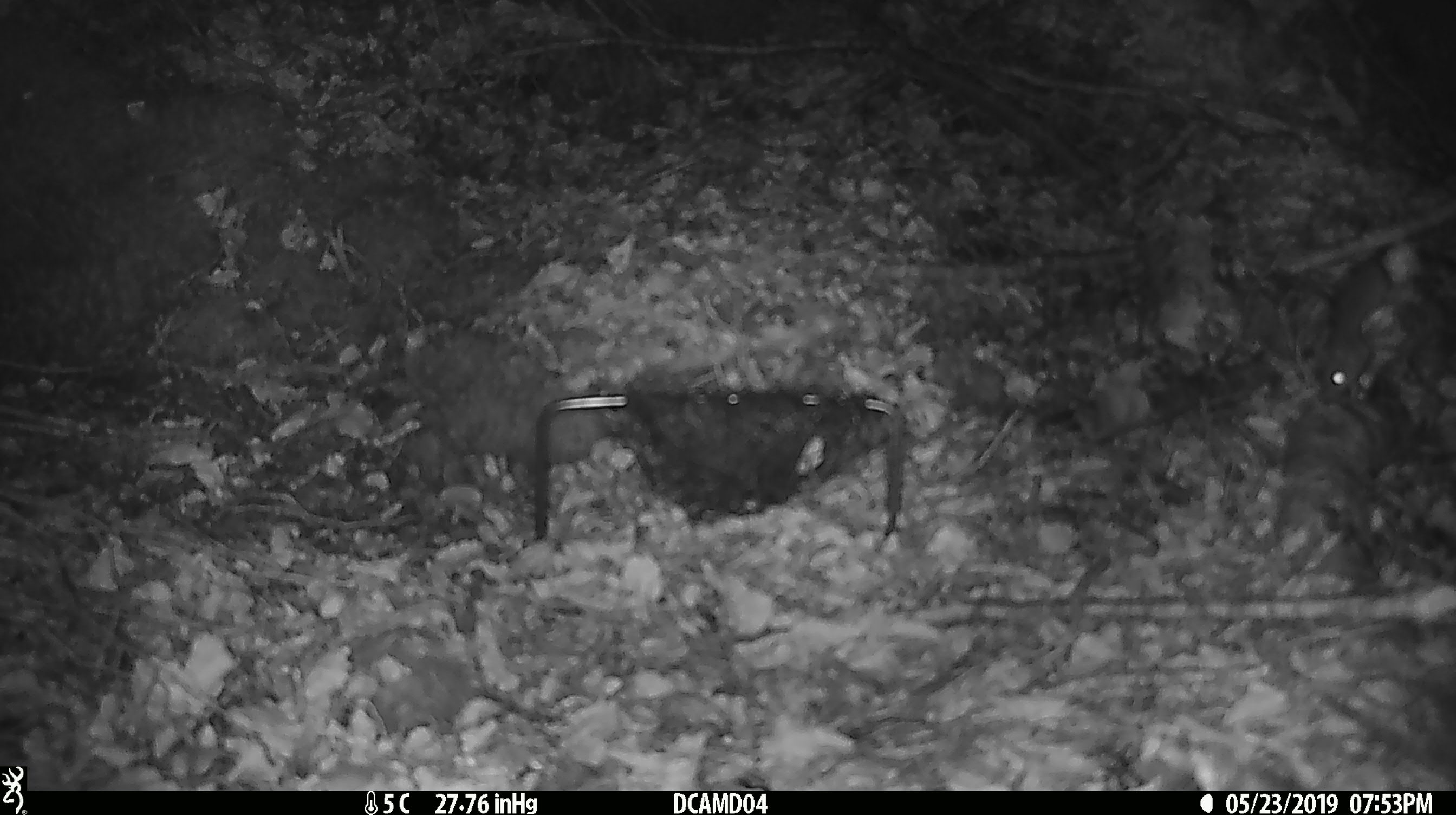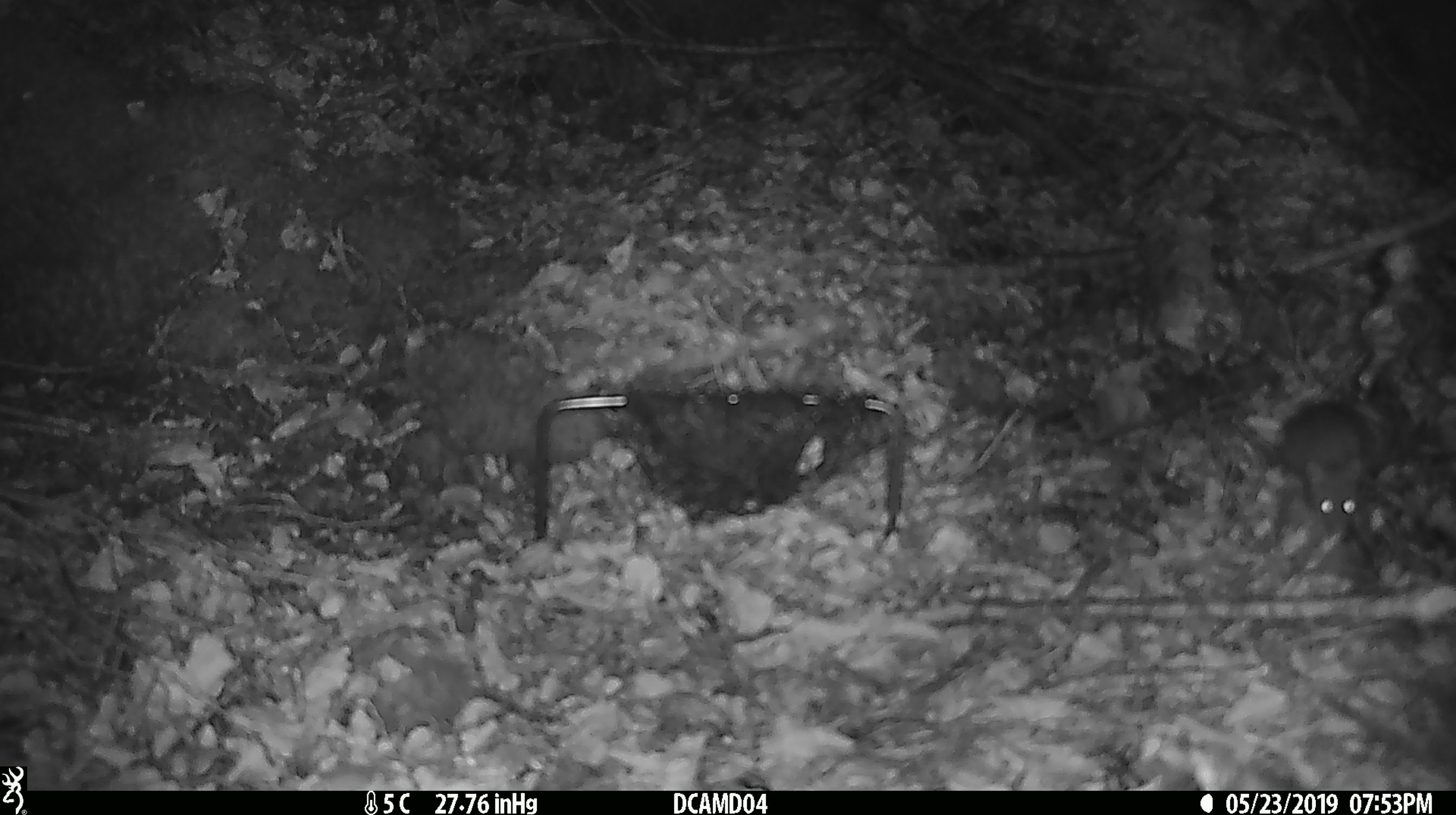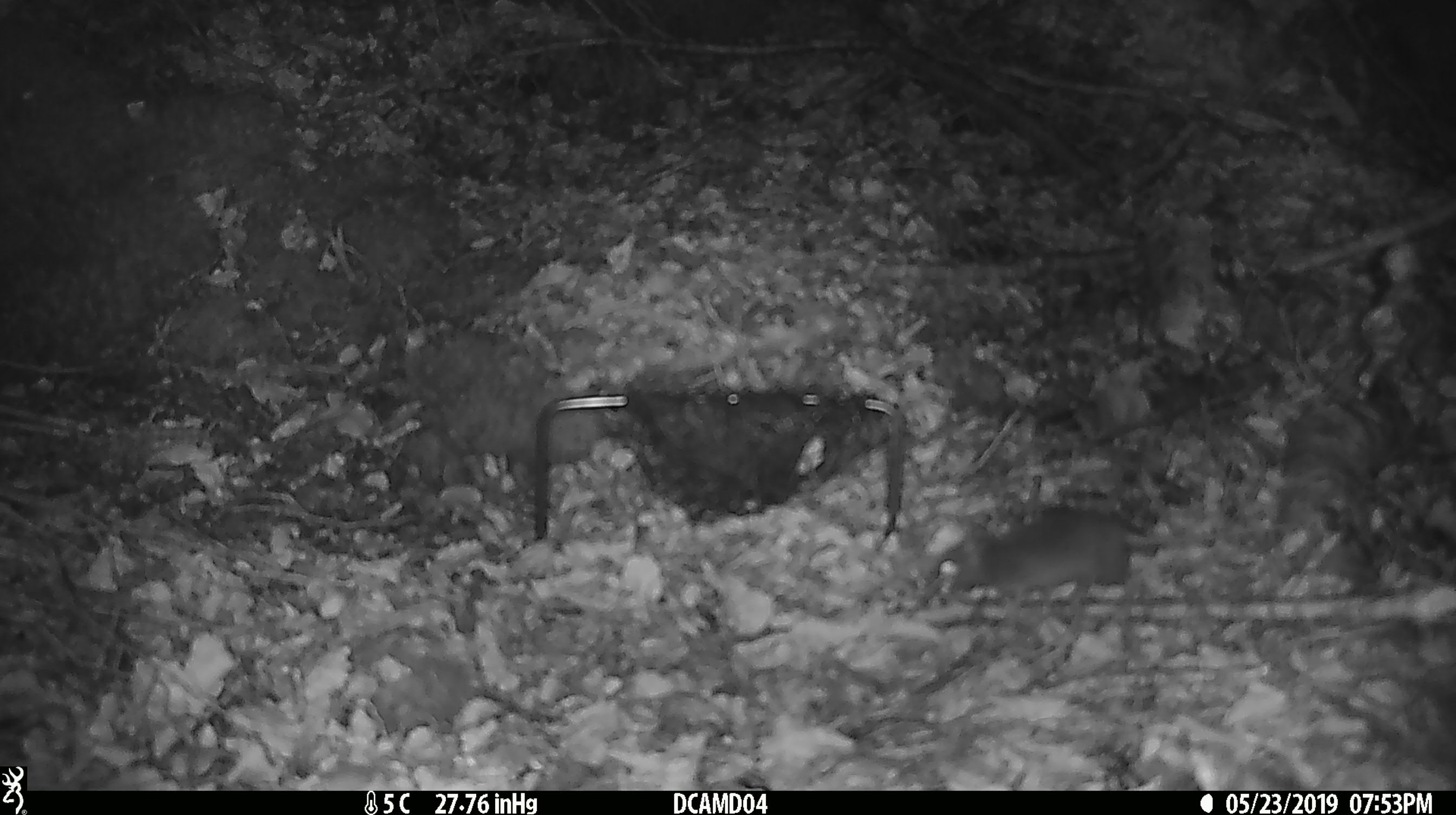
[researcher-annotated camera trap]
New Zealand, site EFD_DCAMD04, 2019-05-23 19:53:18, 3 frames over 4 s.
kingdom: Animalia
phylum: Chordata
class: Mammalia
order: Rodentia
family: Muridae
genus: Mus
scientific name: Mus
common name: mouse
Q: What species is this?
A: Mouse (Mus).